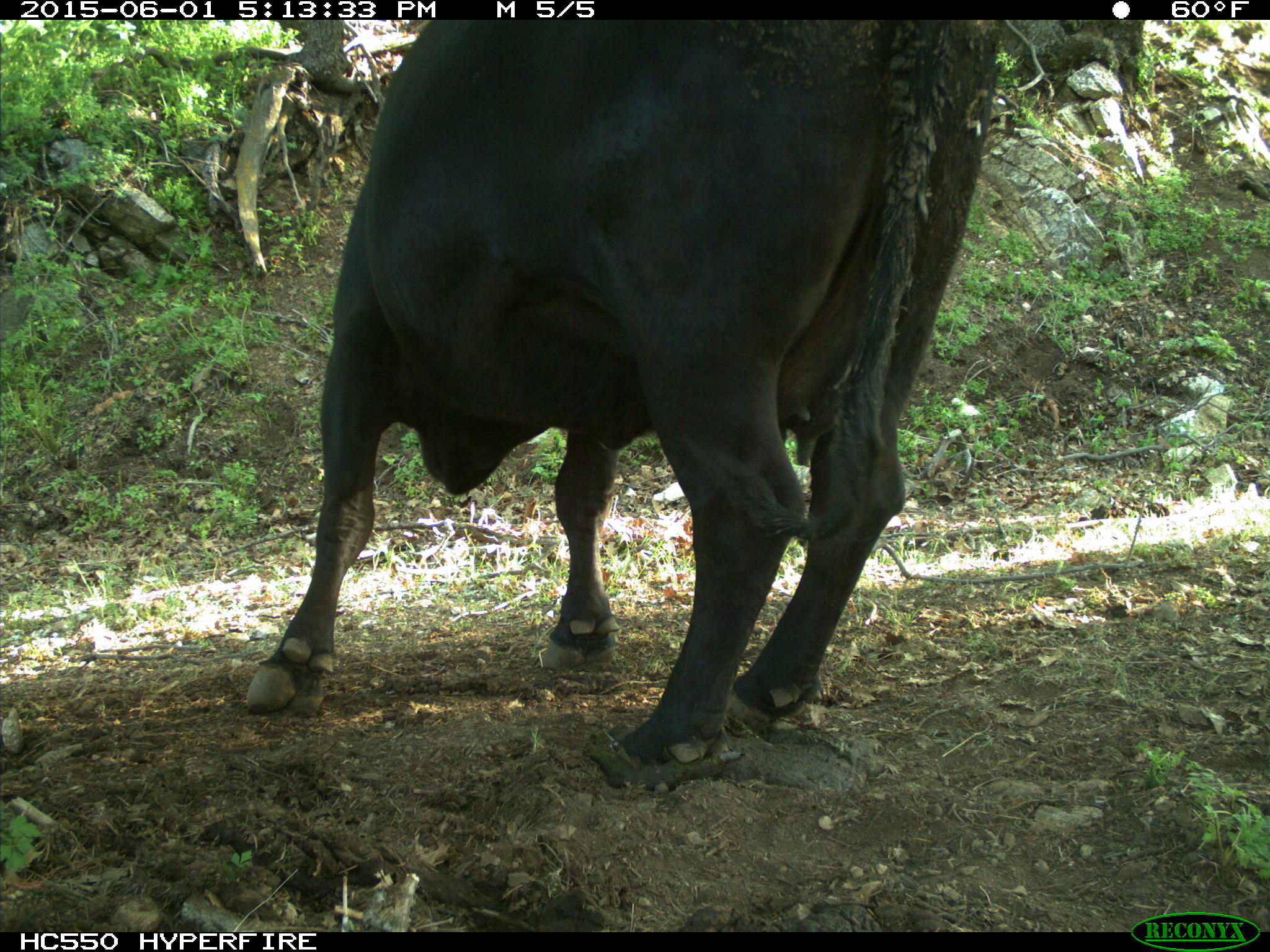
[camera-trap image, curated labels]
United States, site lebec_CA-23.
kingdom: Animalia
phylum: Chordata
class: Mammalia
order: Artiodactyla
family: Bovidae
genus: Bos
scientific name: Bos taurus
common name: domestic cow